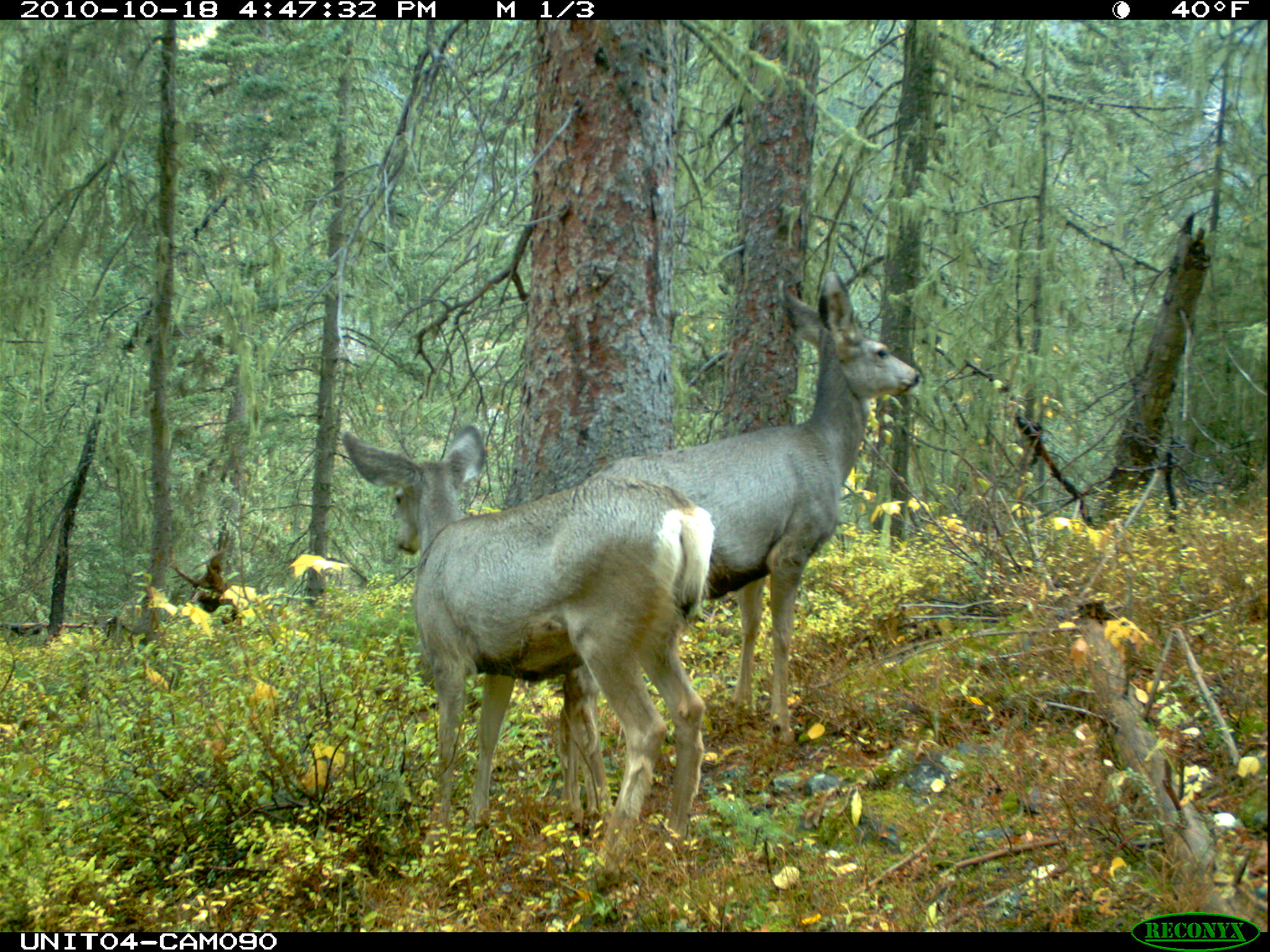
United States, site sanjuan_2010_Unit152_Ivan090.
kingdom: Animalia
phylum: Chordata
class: Mammalia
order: Artiodactyla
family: Cervidae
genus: Odocoileus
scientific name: Odocoileus hemionus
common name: mule deer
Odocoileus hemionus (mule deer).